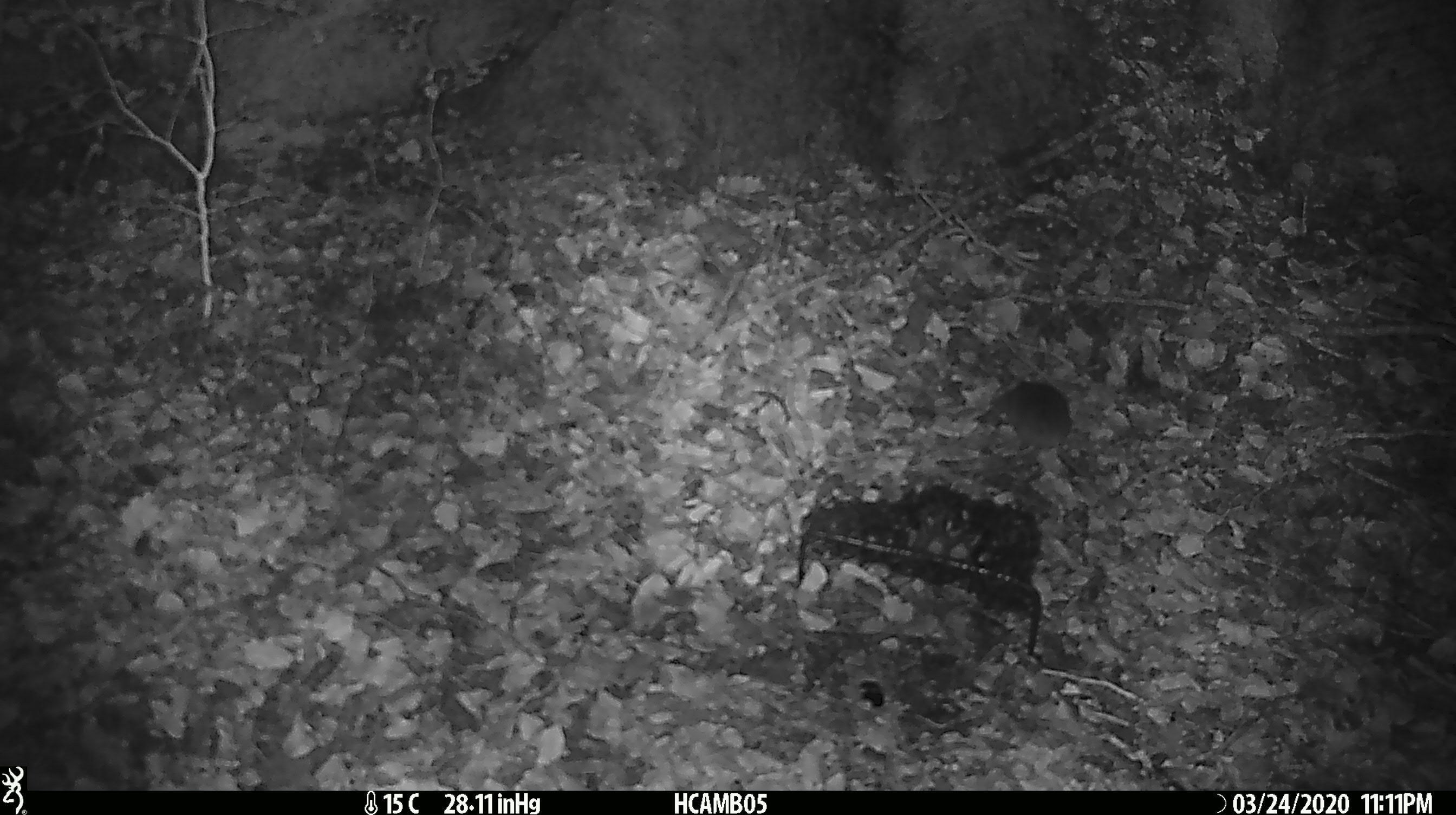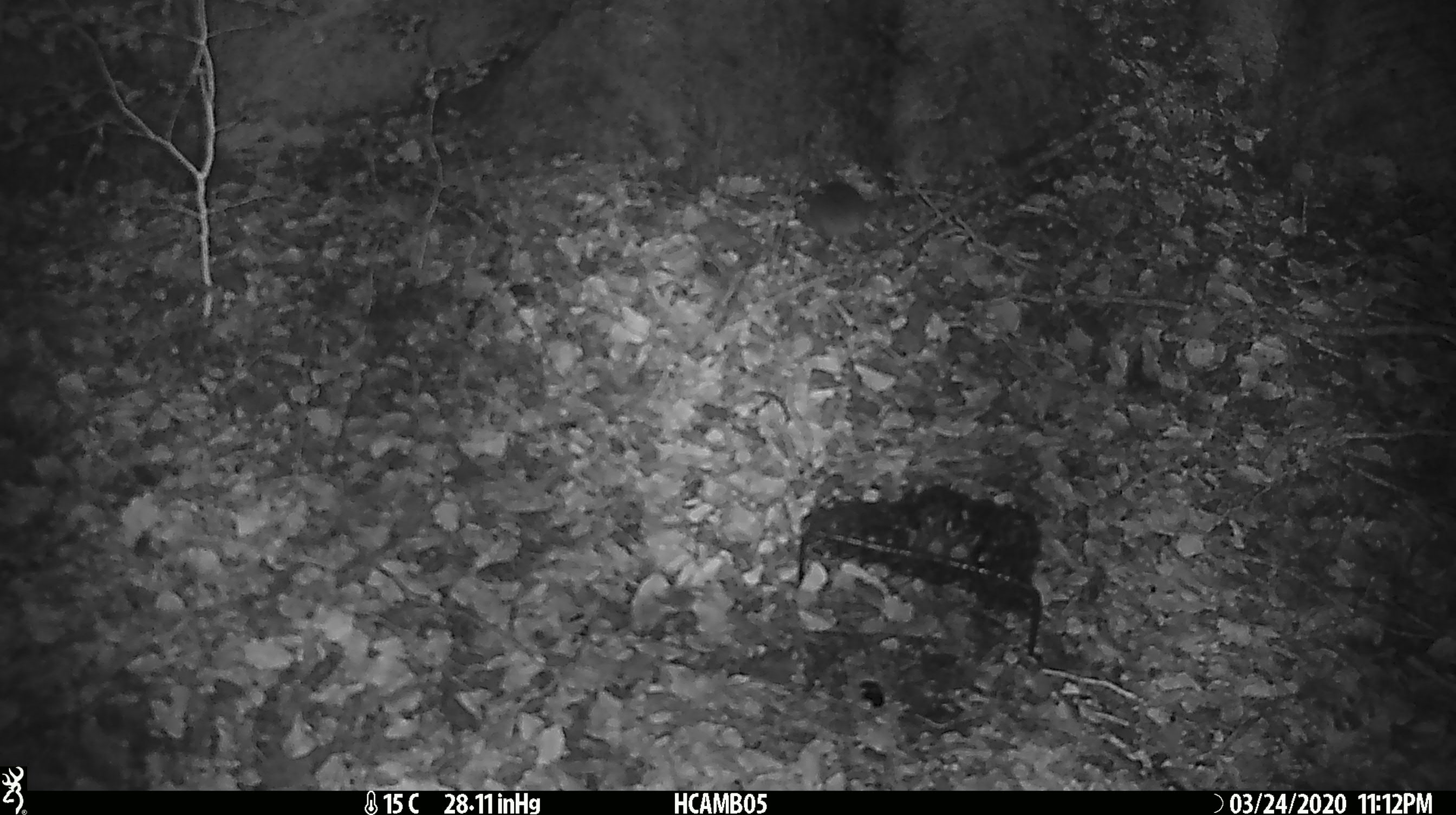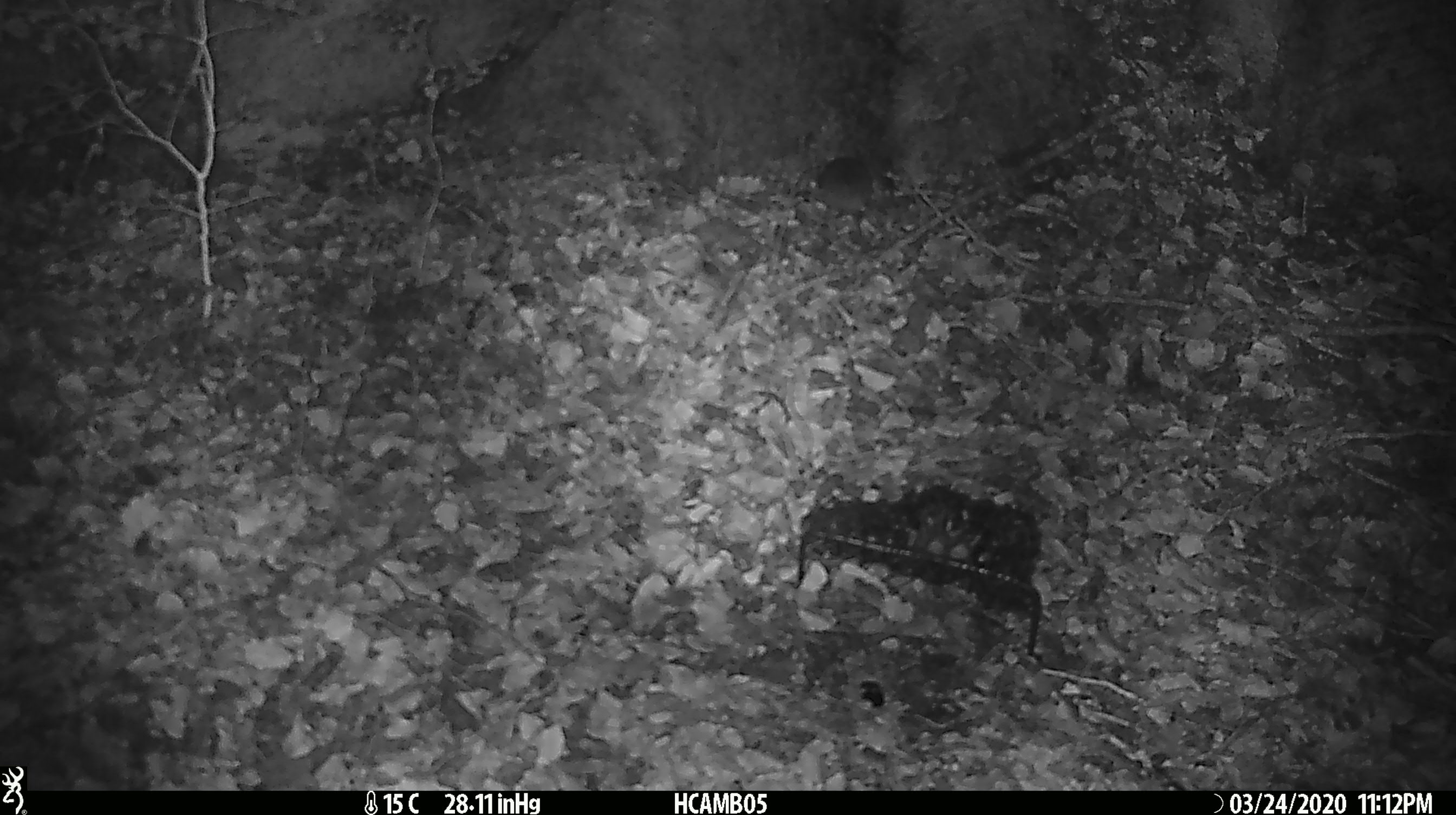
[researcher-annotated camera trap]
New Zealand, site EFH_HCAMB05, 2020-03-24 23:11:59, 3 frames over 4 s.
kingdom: Animalia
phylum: Chordata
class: Mammalia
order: Rodentia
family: Muridae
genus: Mus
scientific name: Mus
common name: mouse